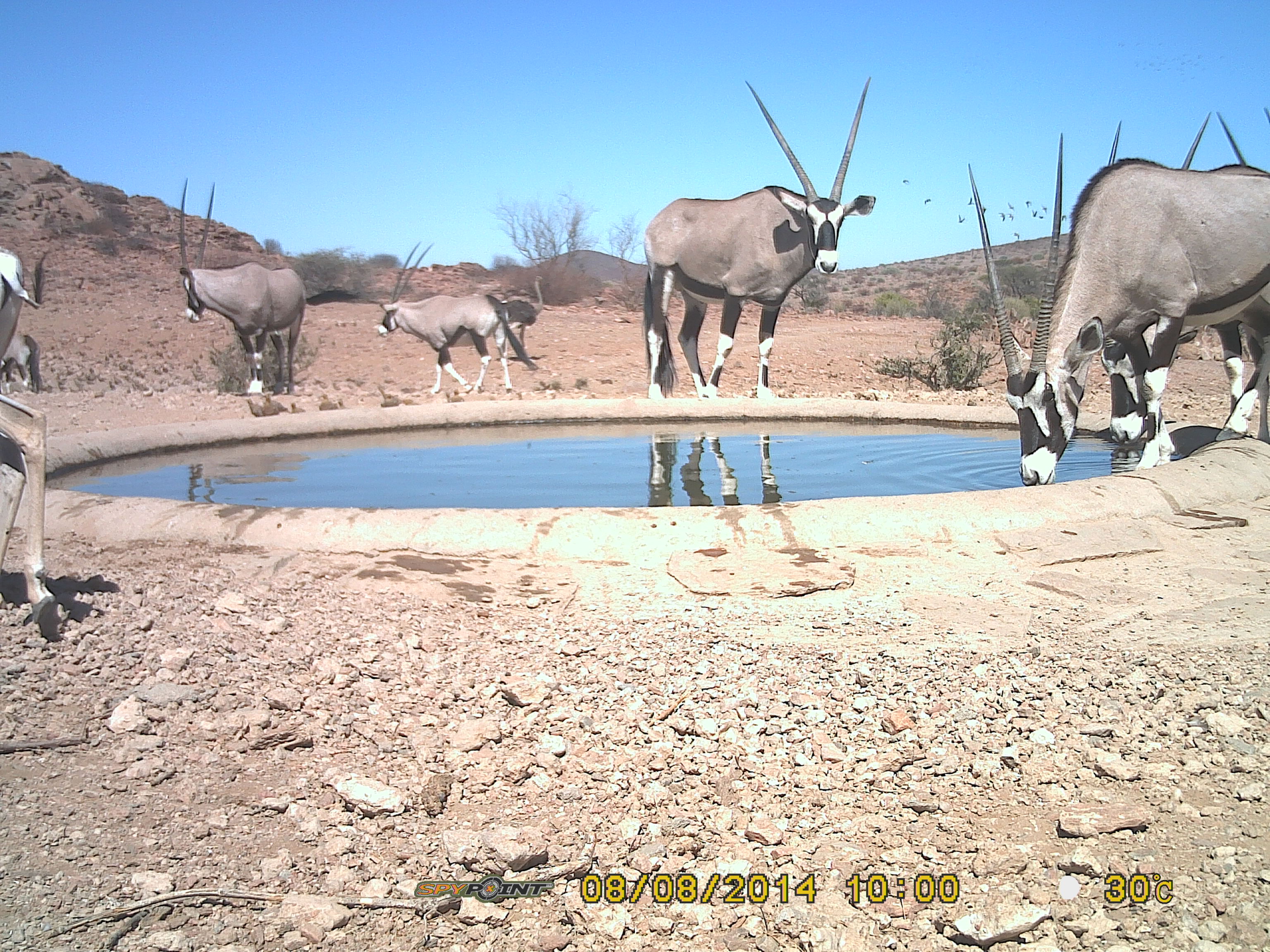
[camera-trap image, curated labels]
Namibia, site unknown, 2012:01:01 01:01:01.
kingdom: Animalia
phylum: Chordata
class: Mammalia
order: Artiodactyla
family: Bovidae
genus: Oryx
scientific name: Oryx gazella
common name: gemsbok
Oryx gazella (gemsbok).